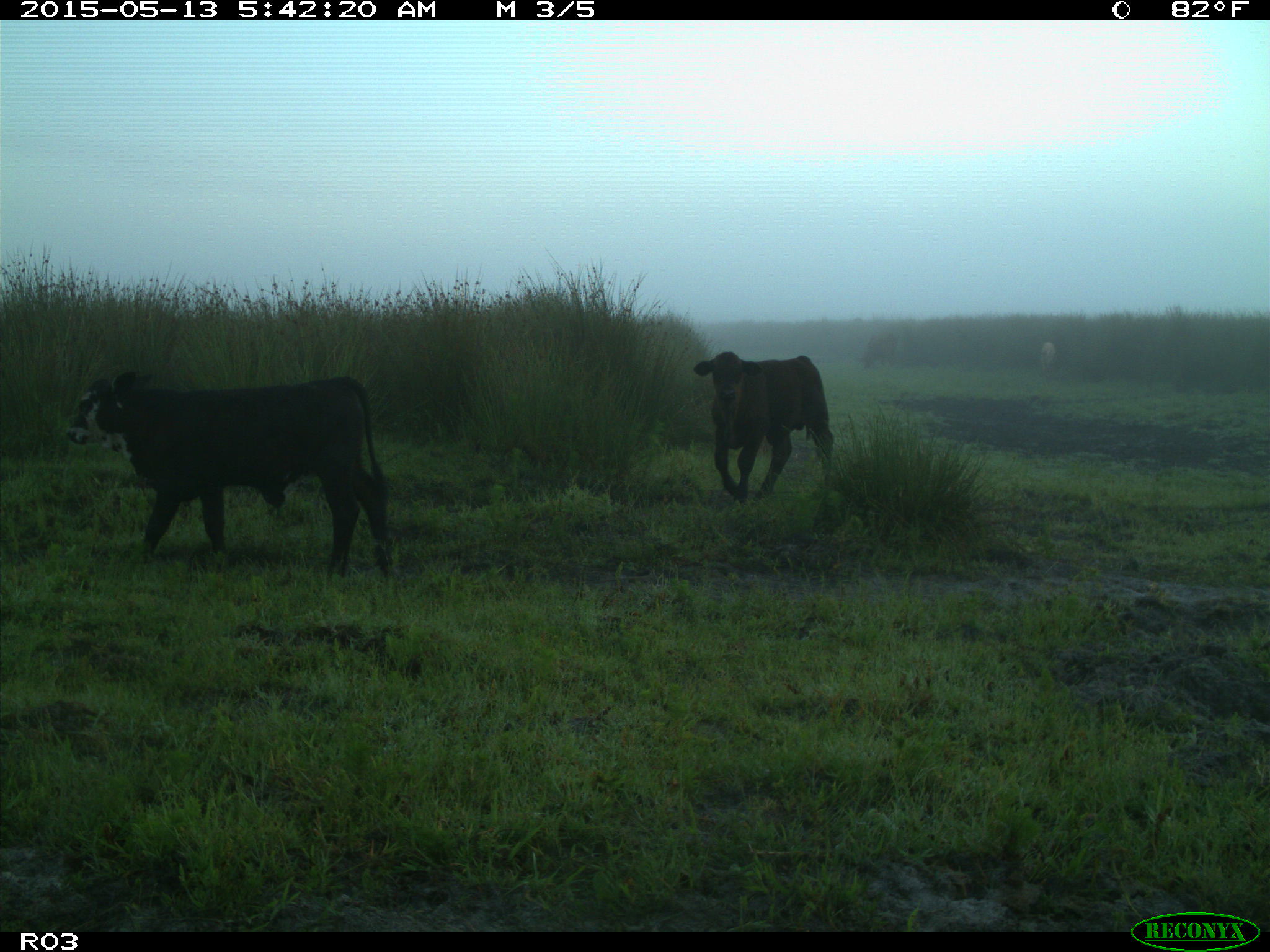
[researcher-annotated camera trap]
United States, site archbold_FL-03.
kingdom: Animalia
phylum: Chordata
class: Mammalia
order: Artiodactyla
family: Bovidae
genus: Bos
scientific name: Bos taurus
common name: domestic cow